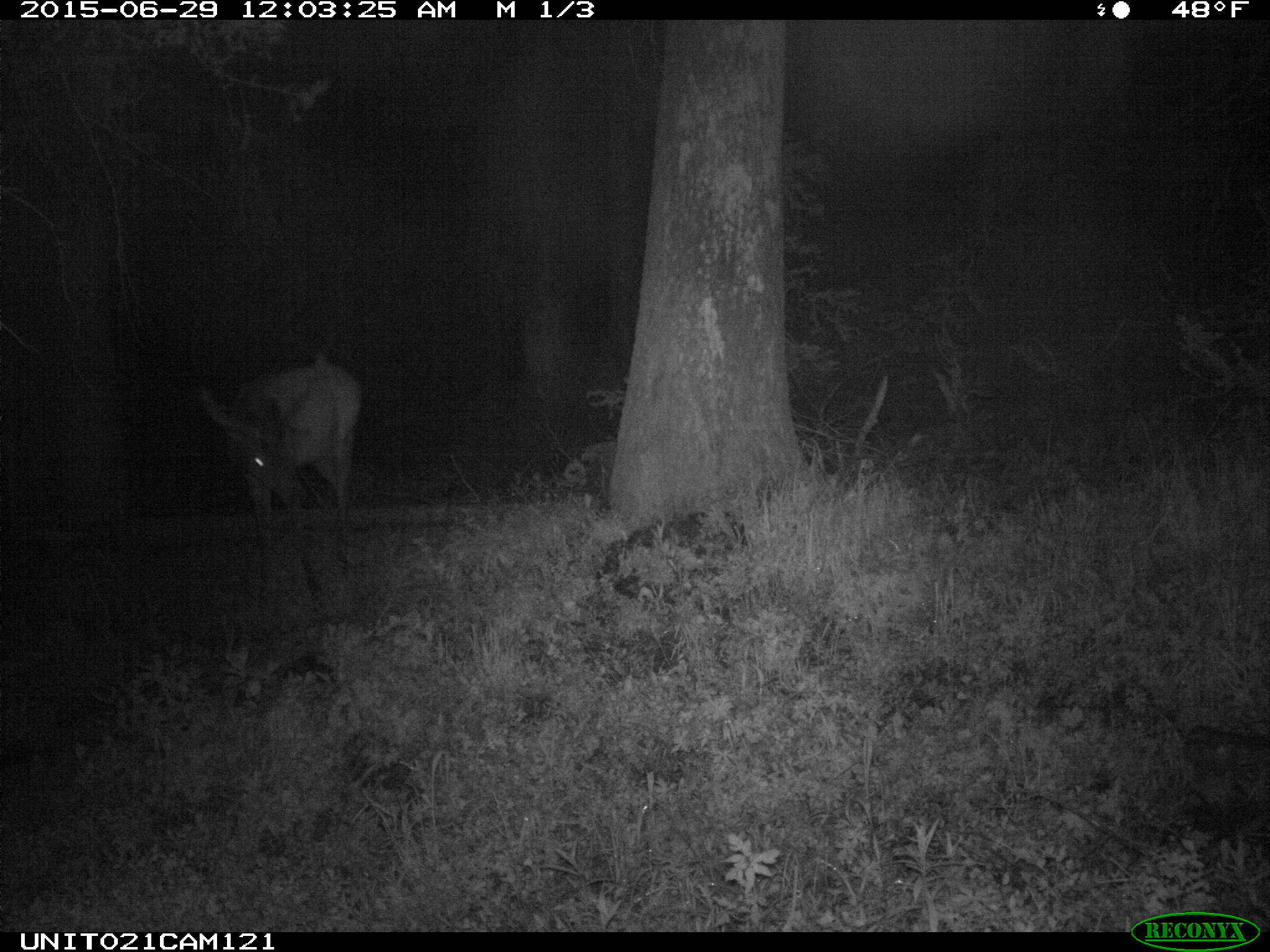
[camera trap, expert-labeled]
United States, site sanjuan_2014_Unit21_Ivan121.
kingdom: Animalia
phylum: Chordata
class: Mammalia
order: Artiodactyla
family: Cervidae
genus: Cervus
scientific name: Cervus elaphus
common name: red deer